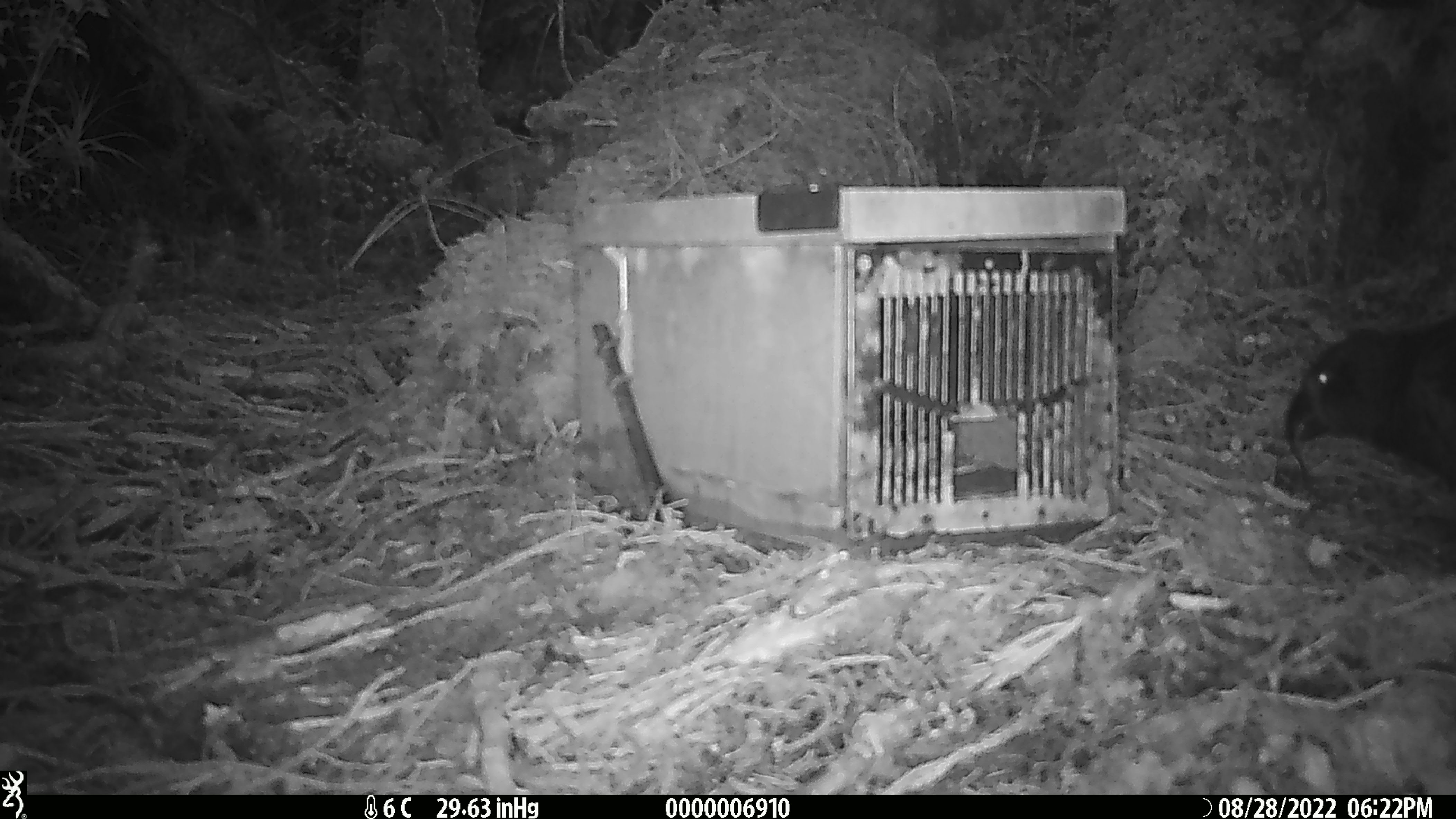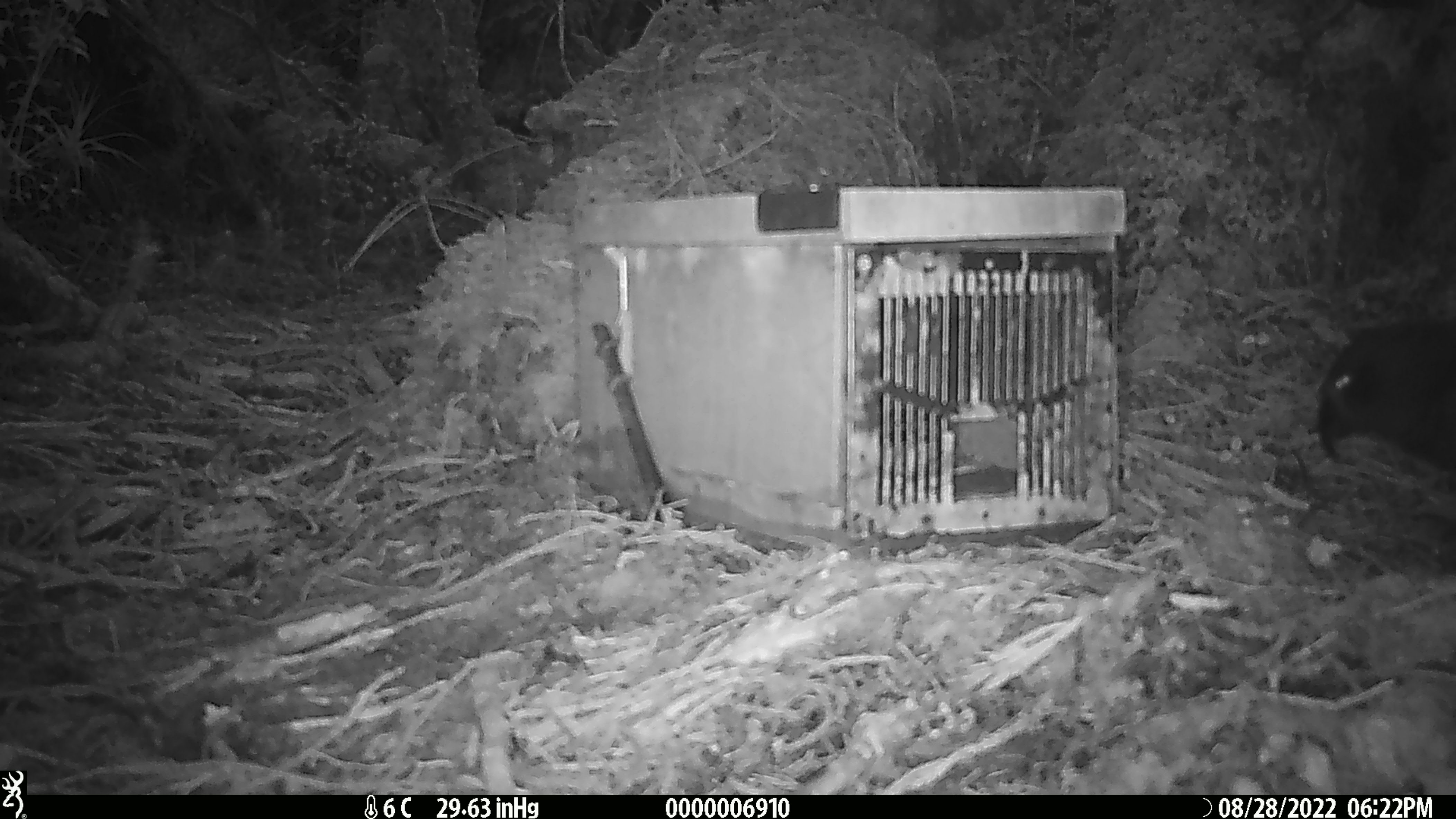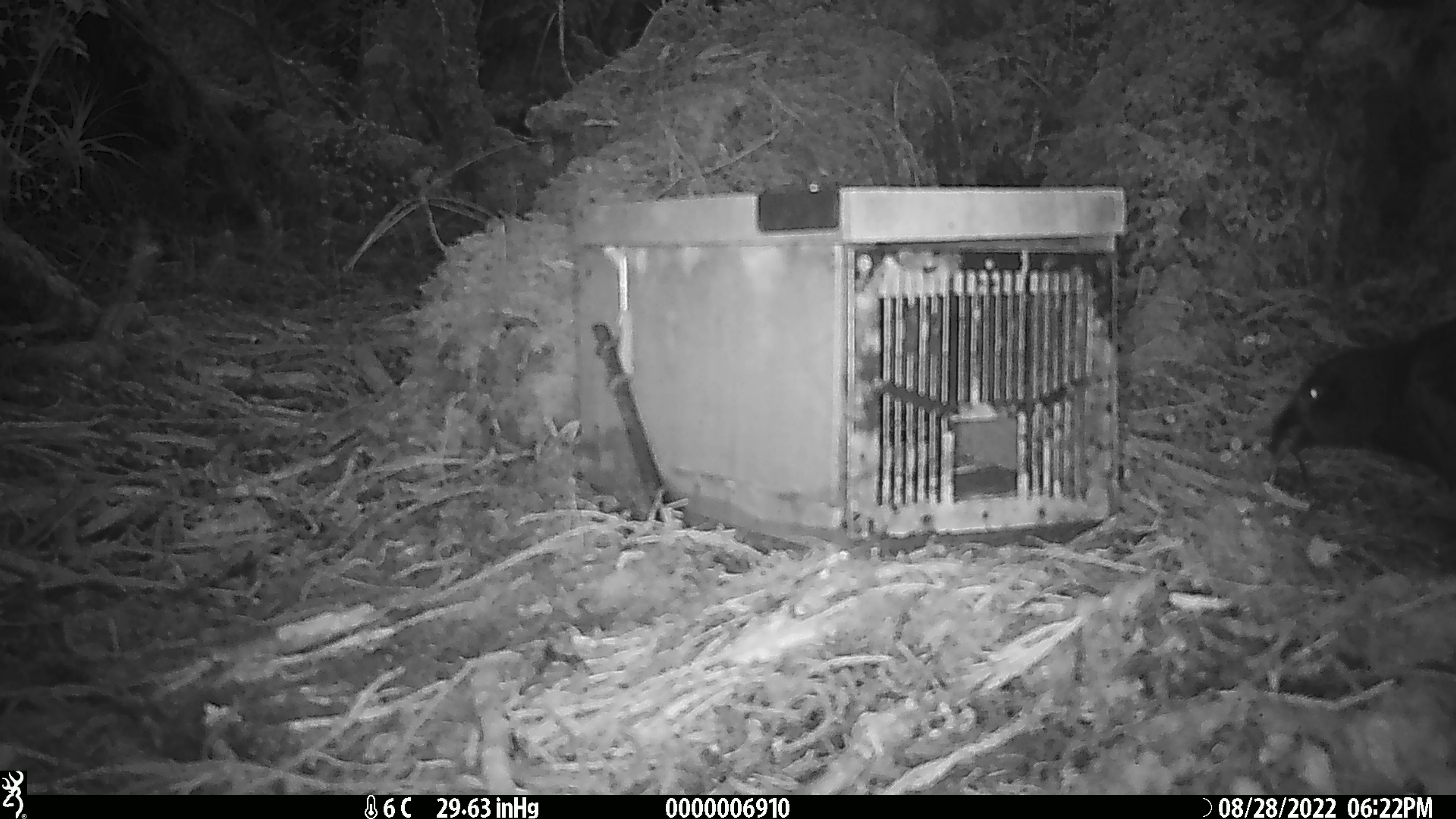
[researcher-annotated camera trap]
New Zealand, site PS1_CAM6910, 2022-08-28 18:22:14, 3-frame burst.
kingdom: Animalia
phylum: Chordata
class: Aves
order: Psittaciformes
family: Strigopidae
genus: Nestor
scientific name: Nestor notabilis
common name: kea